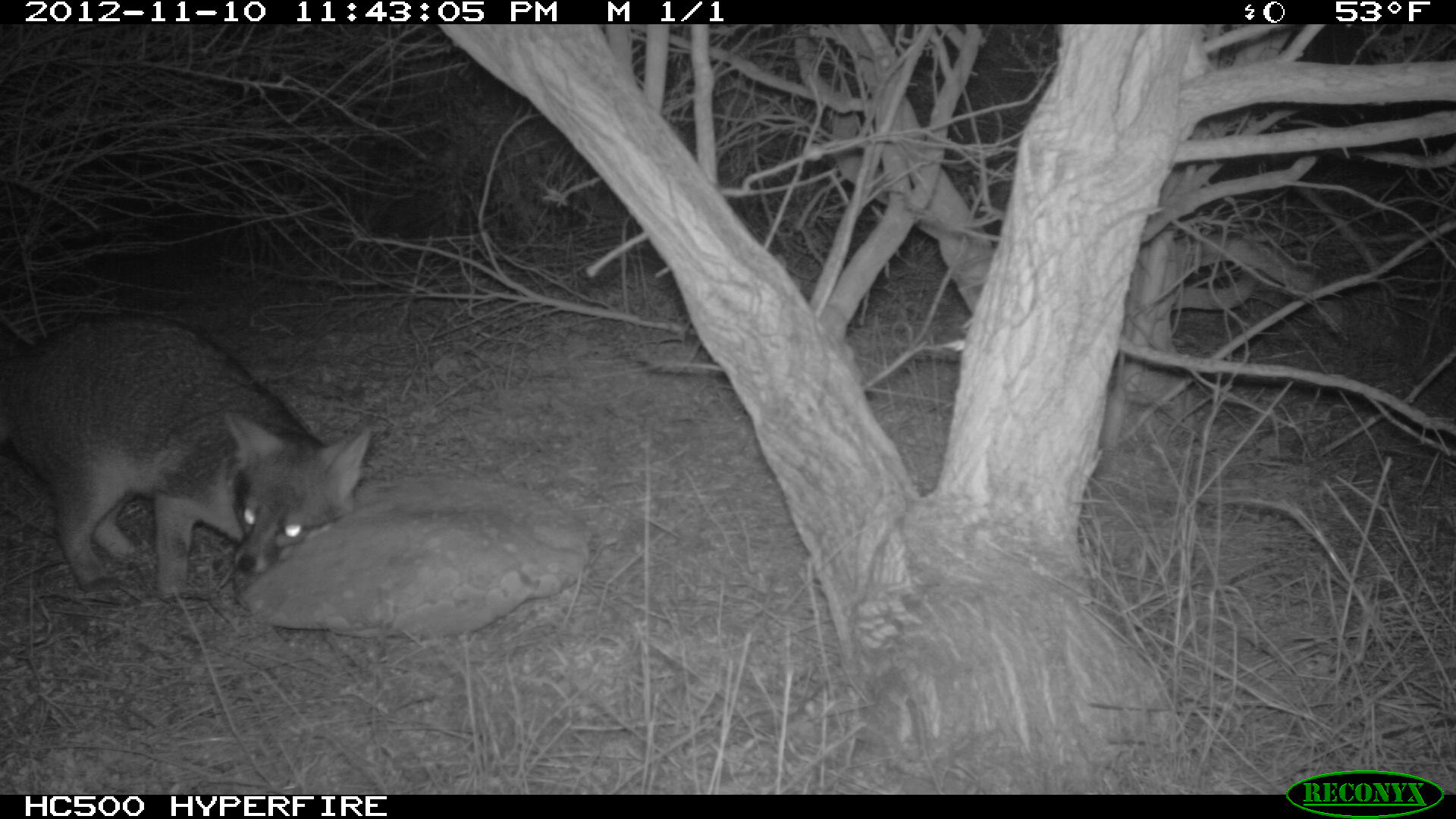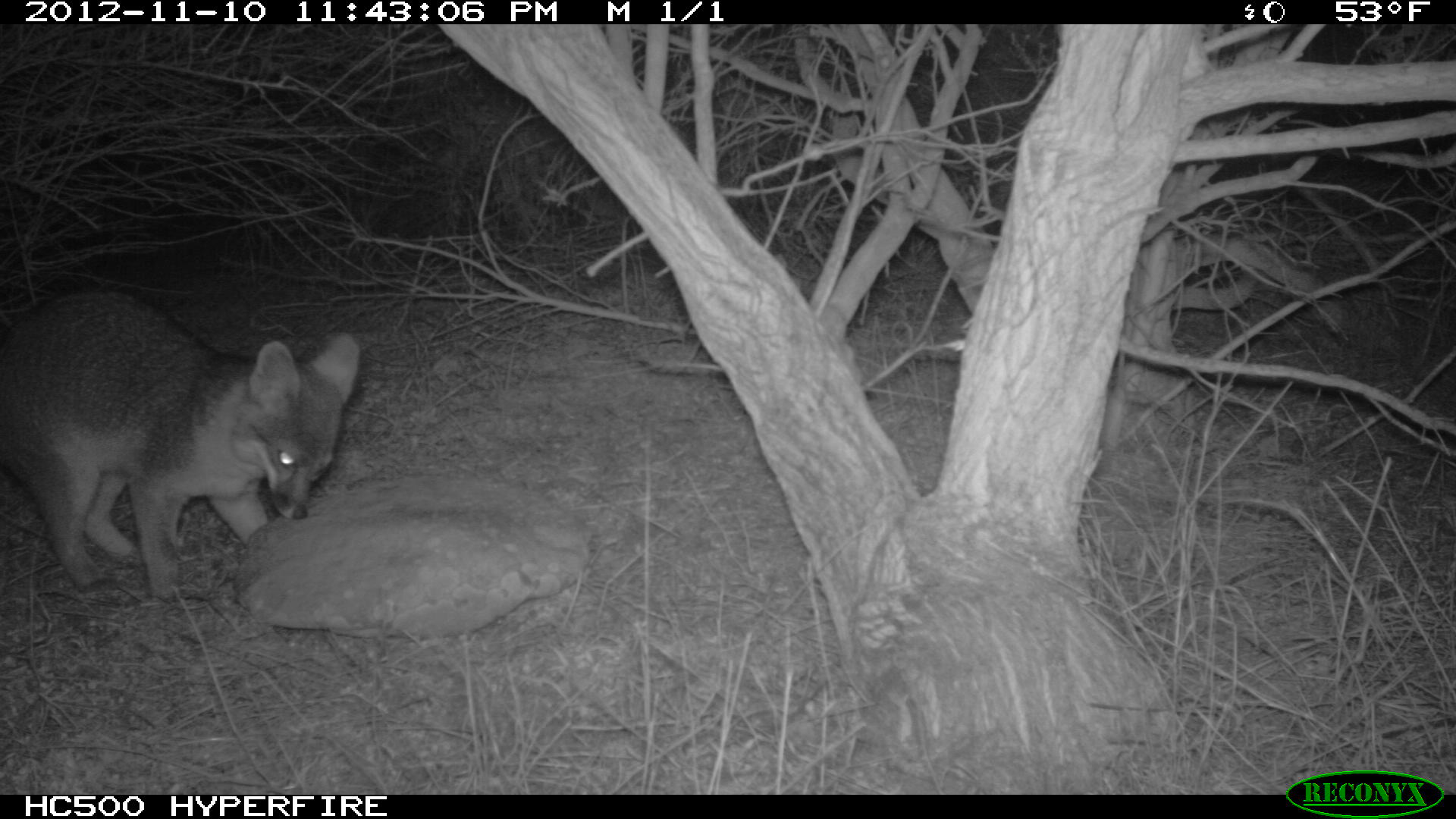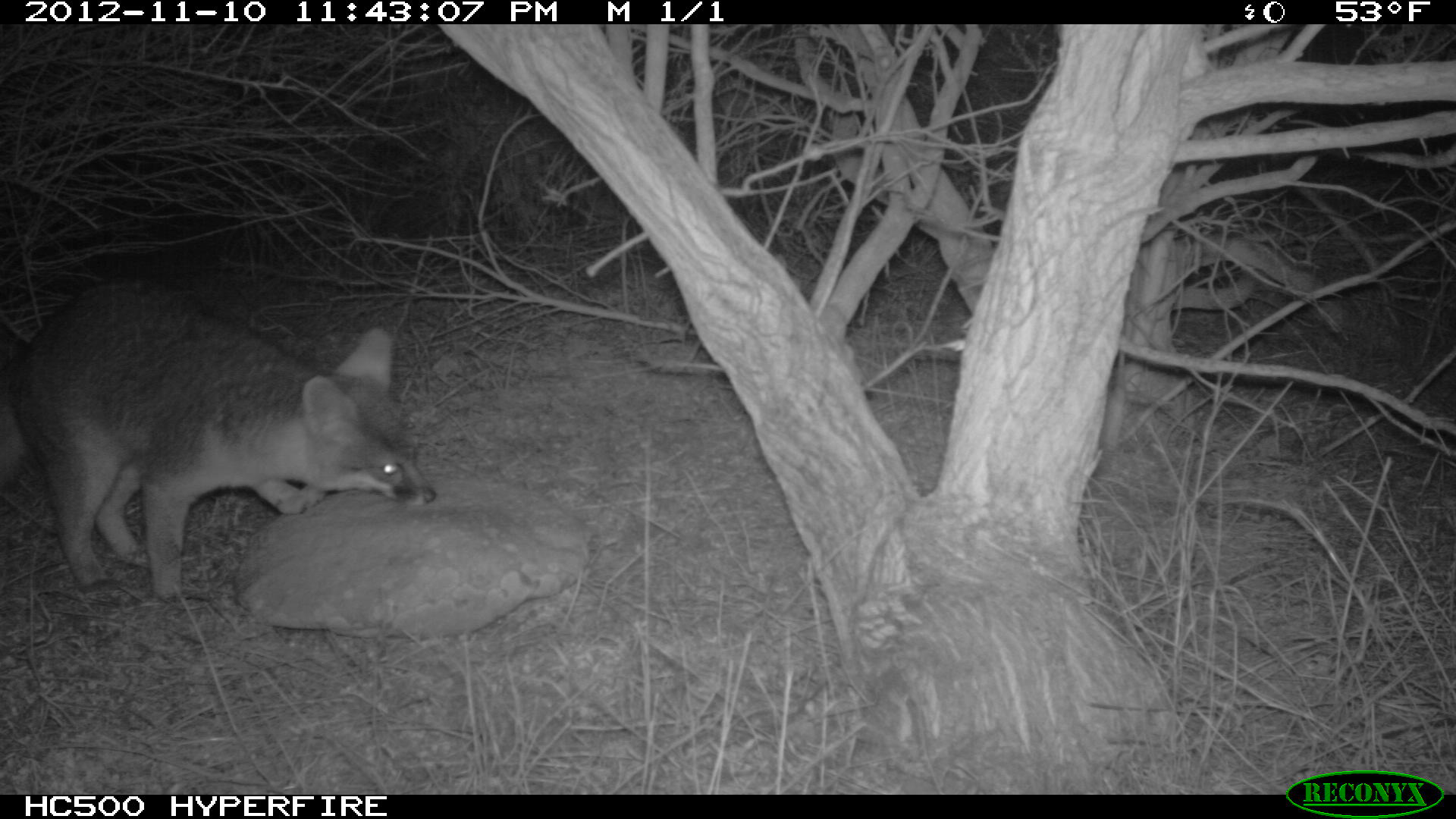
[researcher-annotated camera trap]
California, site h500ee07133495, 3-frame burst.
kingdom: Animalia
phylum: Chordata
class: Mammalia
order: Carnivora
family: Canidae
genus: Urocyon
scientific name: Urocyon littoralis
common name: island fox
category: fox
Fox (island fox) (Urocyon littoralis).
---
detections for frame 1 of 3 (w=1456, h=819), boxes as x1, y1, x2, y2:
fox: 0, 313, 372, 603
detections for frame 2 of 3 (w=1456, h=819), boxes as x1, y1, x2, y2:
fox: 0, 290, 359, 603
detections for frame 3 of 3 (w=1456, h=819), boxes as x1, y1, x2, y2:
fox: 0, 277, 436, 602